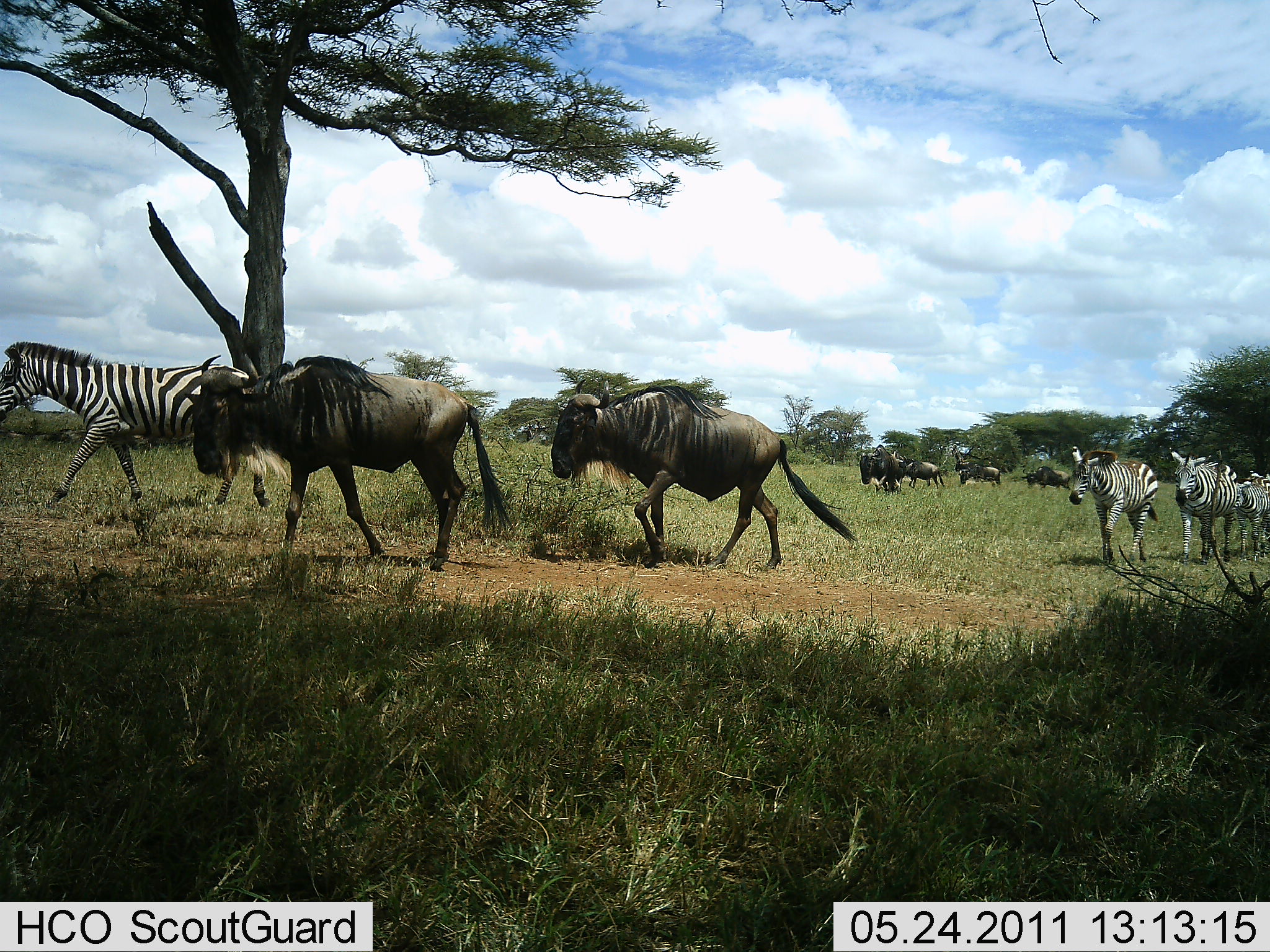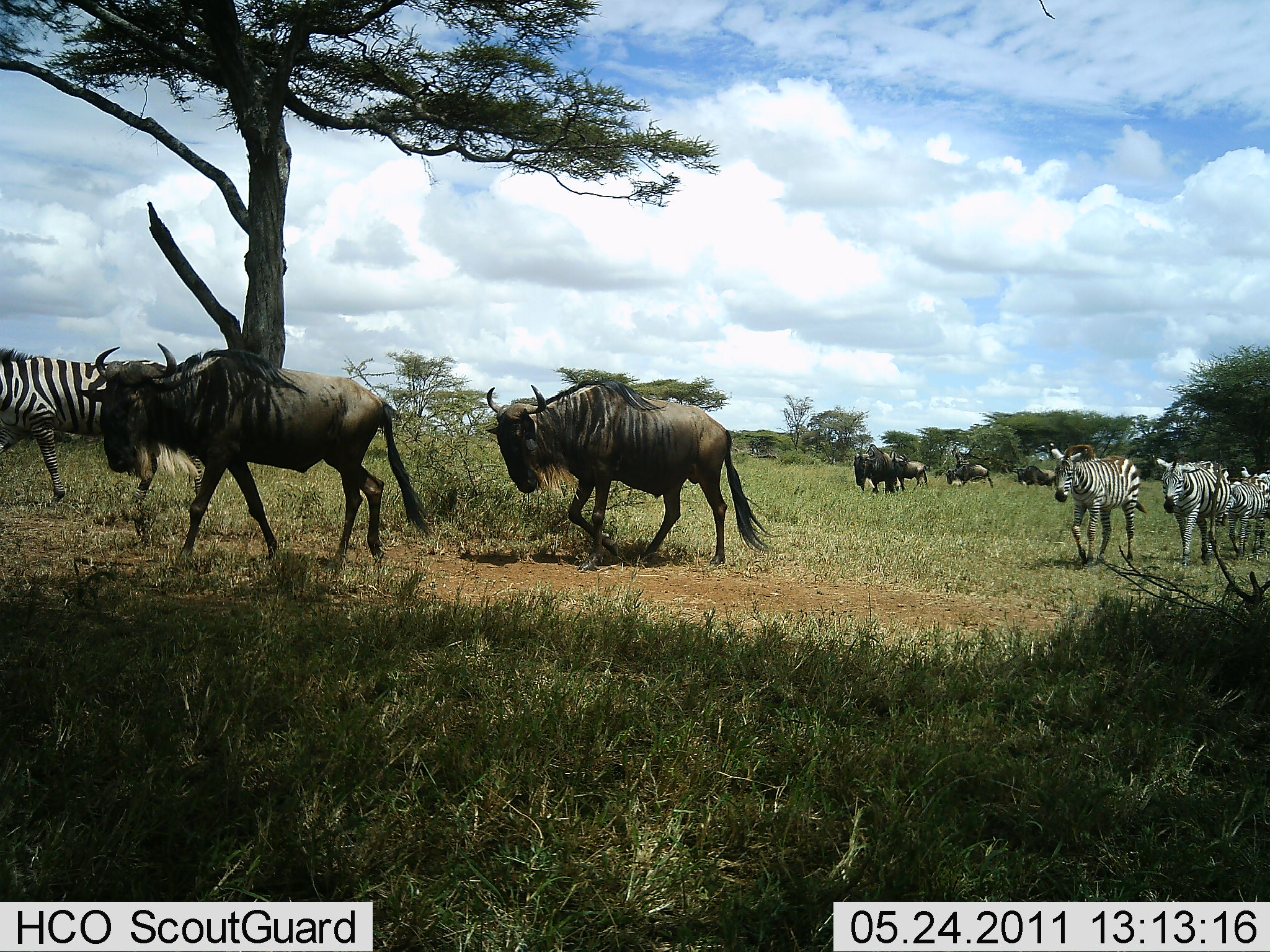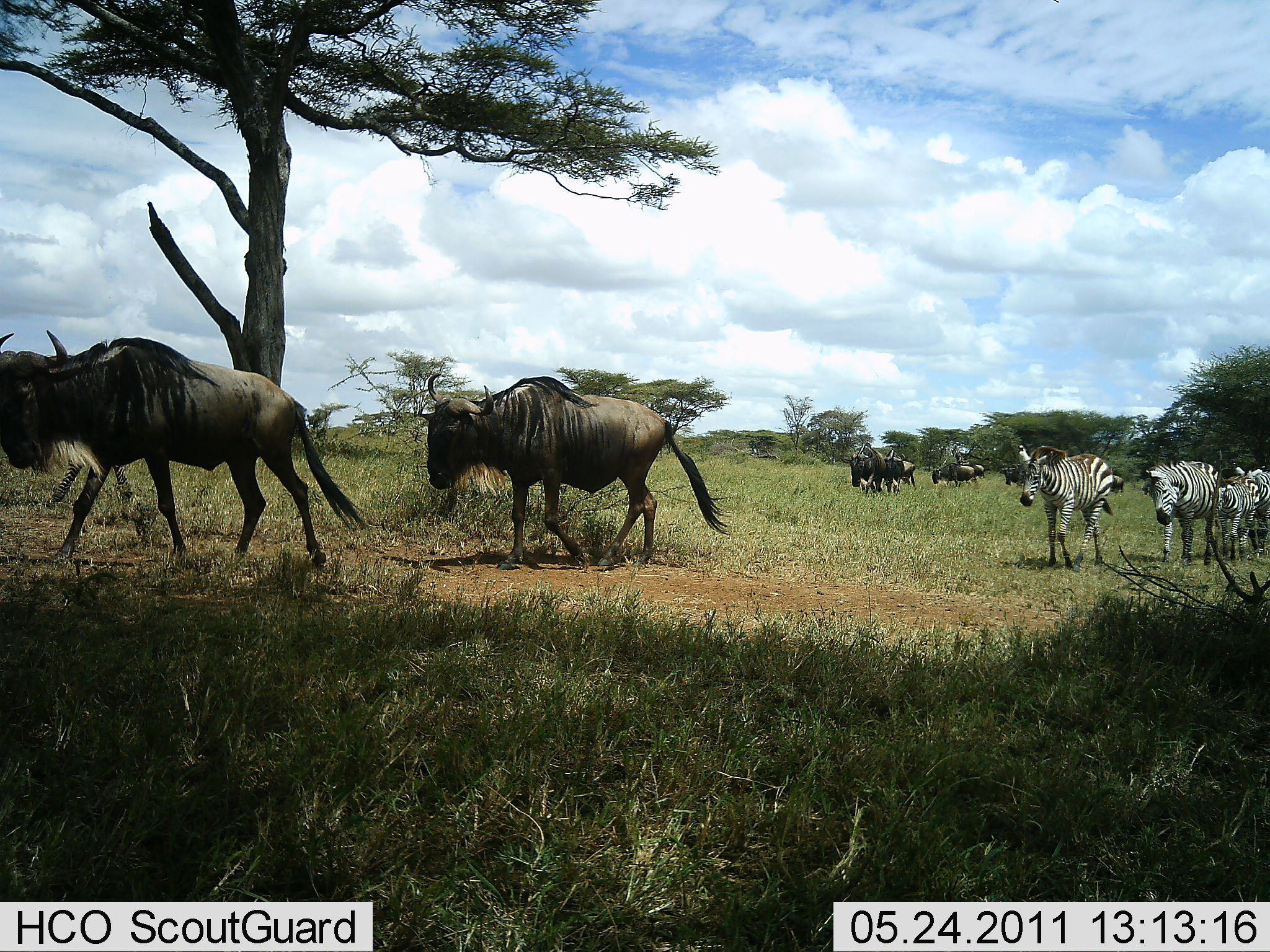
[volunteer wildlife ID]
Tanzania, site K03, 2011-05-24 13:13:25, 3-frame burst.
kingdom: Animalia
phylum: Chordata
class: Mammalia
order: Artiodactyla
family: Bovidae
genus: Connochaetes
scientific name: Connochaetes taurinus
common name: blue wildebeest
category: wildebeest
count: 7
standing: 10%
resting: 0%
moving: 100%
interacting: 0%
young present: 0%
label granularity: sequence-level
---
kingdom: Animalia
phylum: Chordata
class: Mammalia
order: Perissodactyla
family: Equidae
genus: Equus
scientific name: Equus quagga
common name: plains zebra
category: zebra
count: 4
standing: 10%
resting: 0%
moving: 100%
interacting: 0%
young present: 0%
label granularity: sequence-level